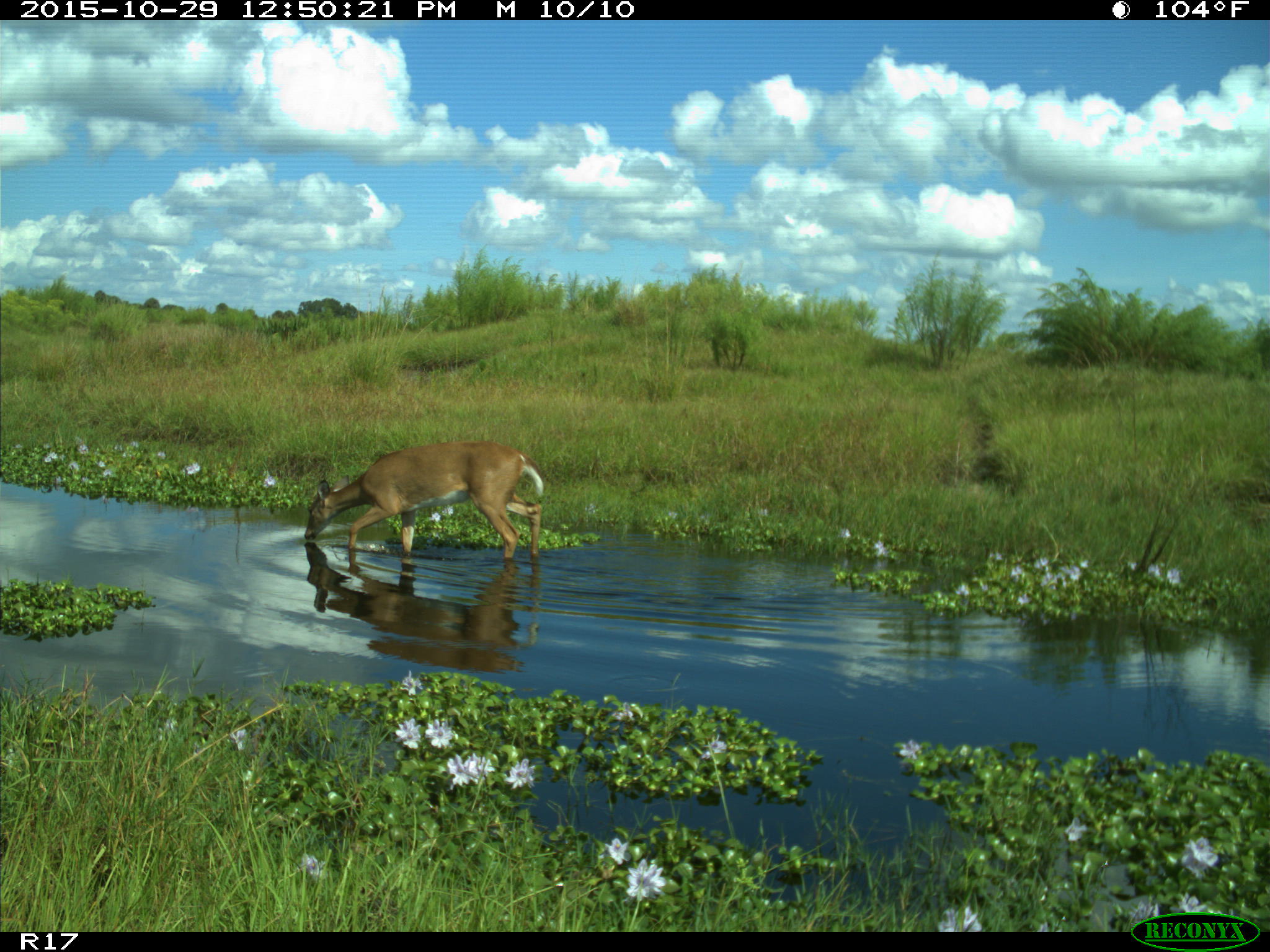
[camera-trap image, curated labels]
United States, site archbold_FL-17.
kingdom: Animalia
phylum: Chordata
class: Mammalia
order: Artiodactyla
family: Cervidae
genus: Odocoileus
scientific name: Odocoileus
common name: deer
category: unidentified deer